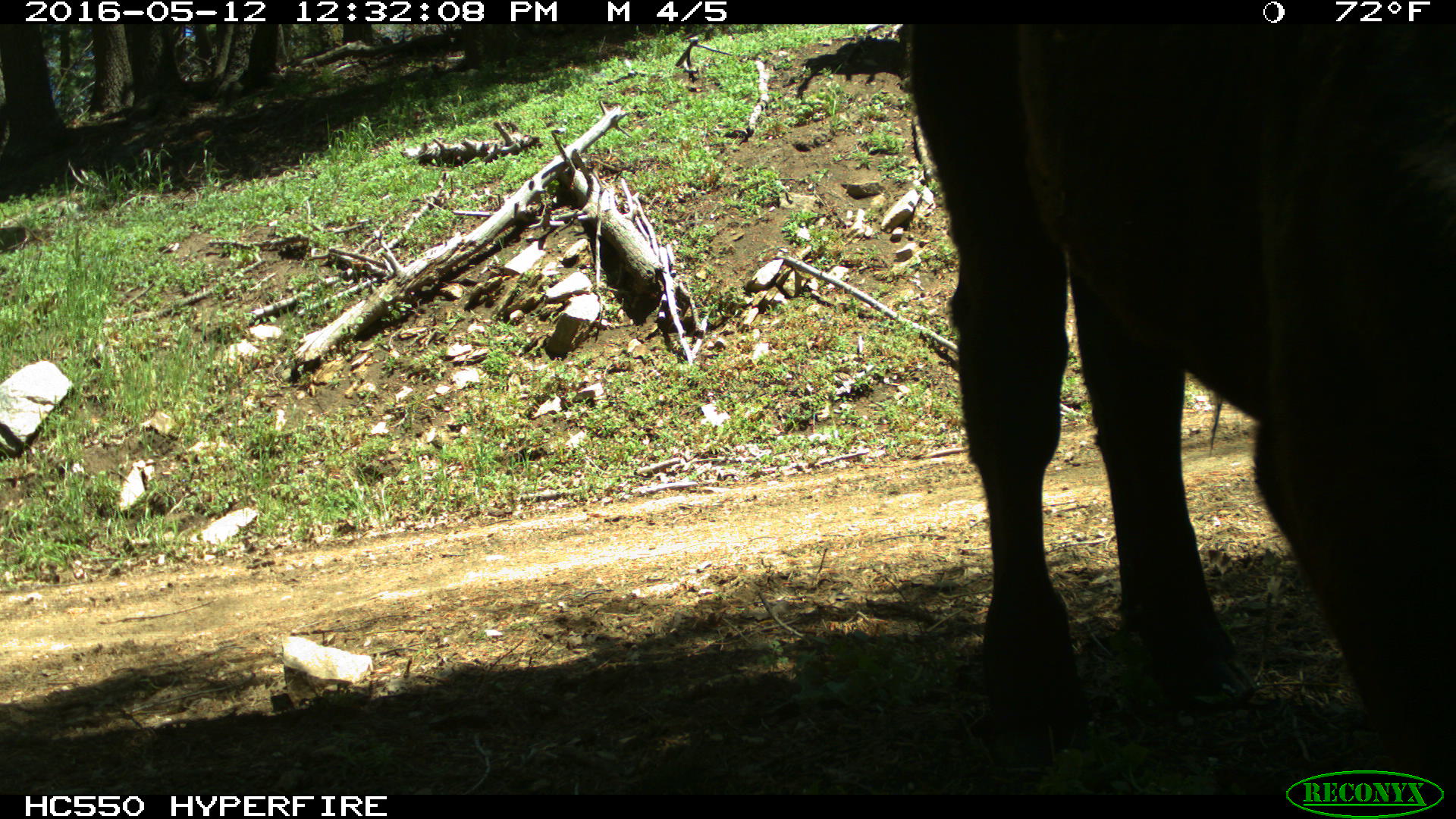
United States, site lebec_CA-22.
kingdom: Animalia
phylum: Chordata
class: Mammalia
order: Artiodactyla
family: Bovidae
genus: Bos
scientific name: Bos taurus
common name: domestic cow